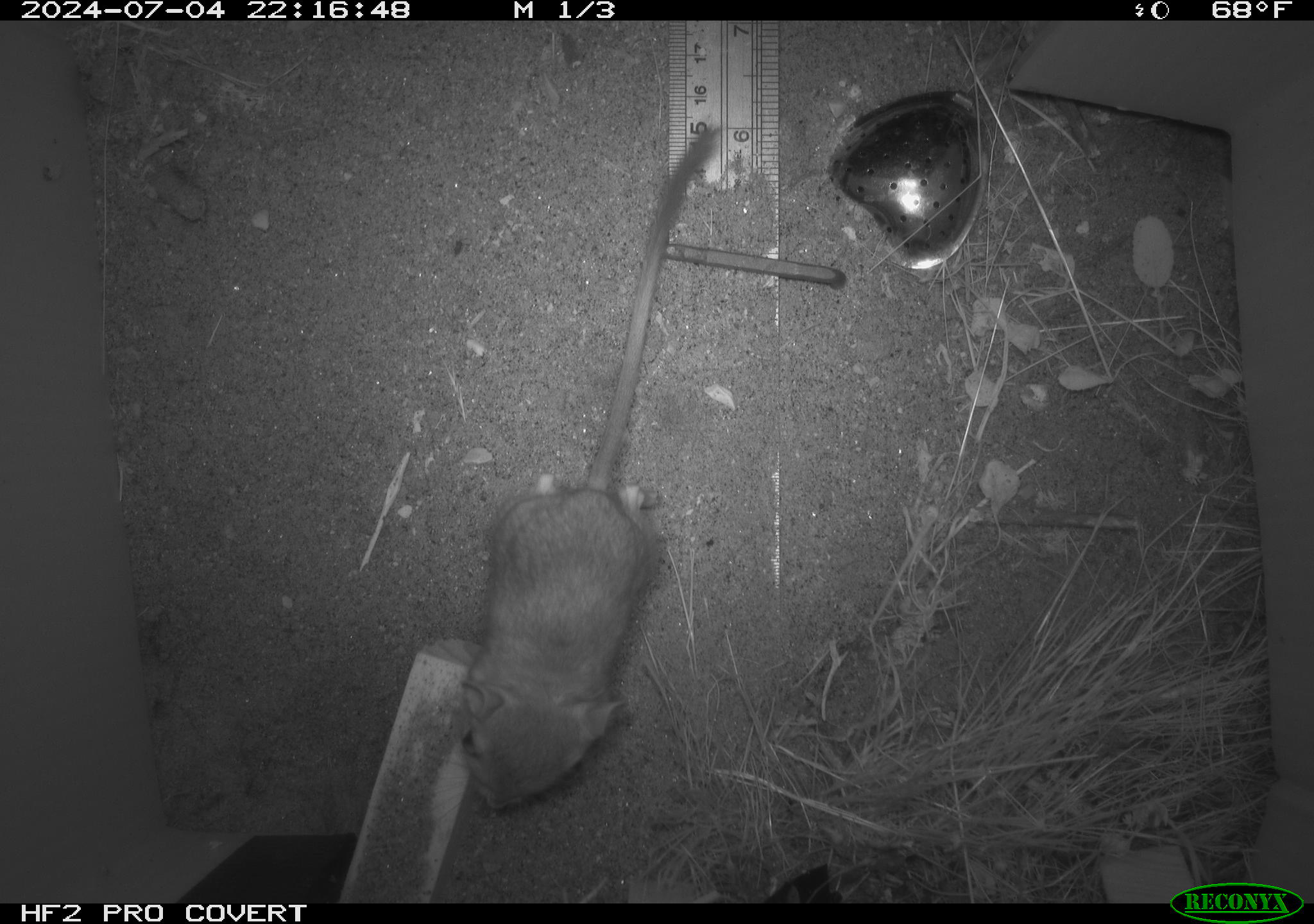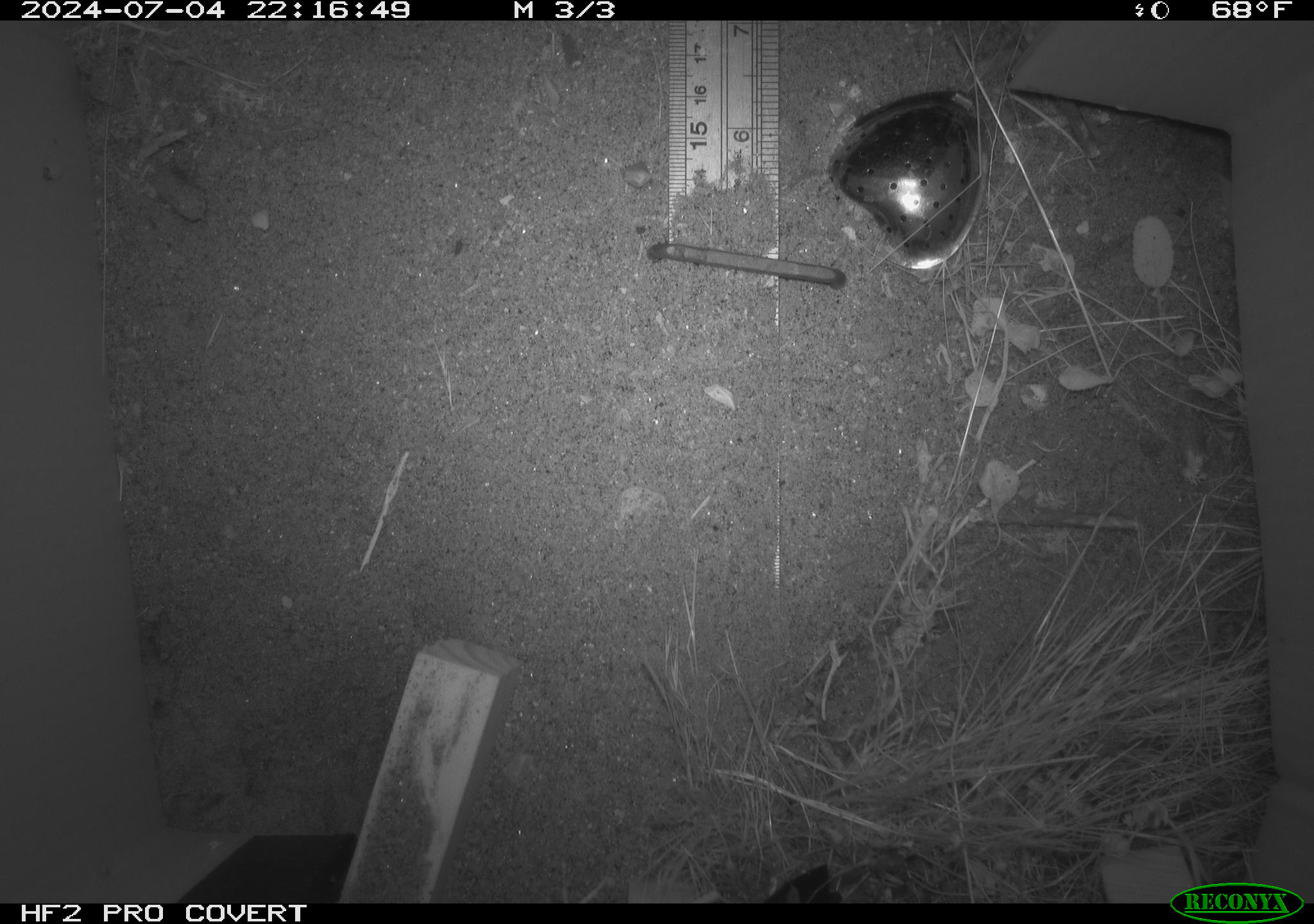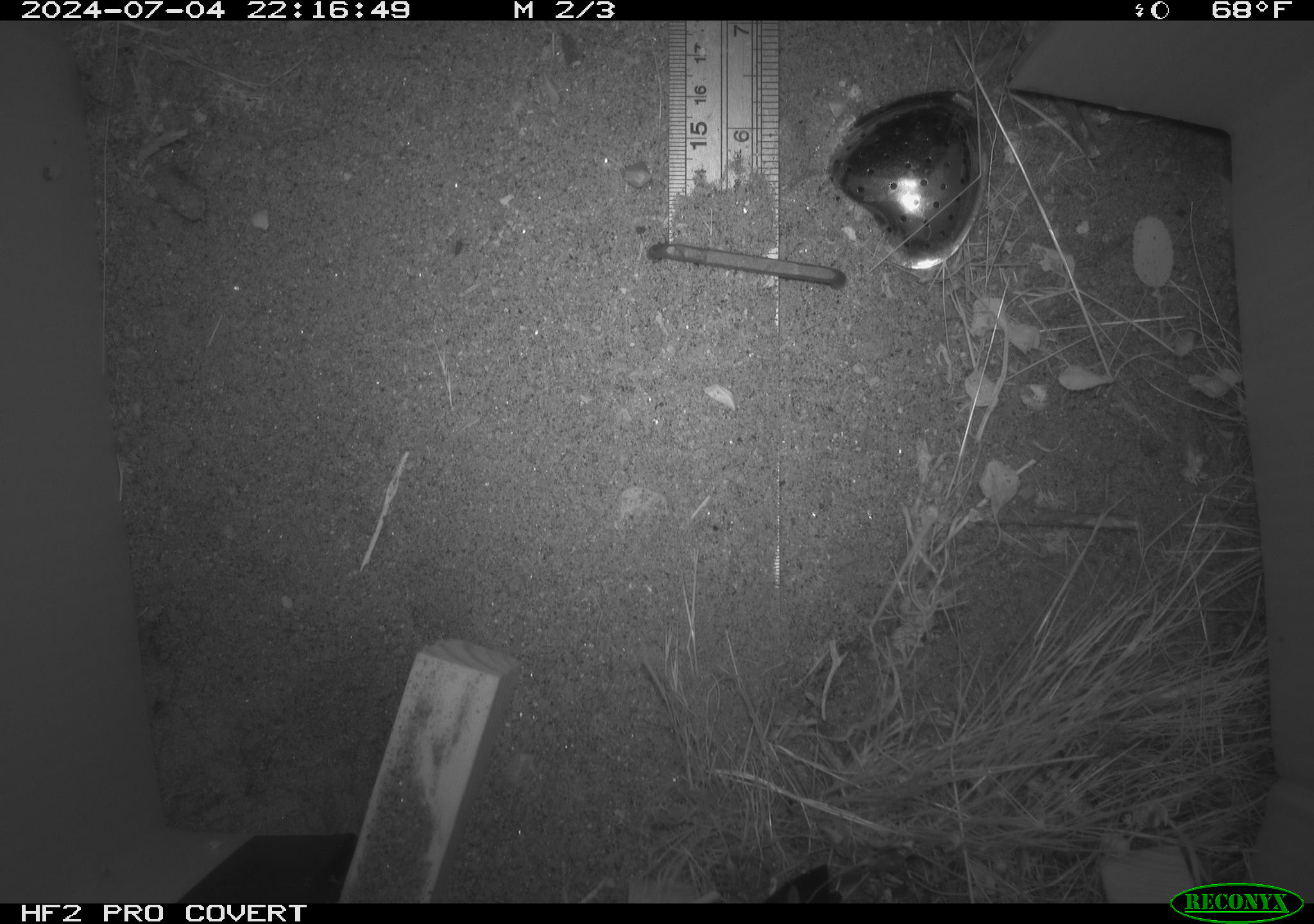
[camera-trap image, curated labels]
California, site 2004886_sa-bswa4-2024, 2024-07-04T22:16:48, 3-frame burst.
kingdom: Animalia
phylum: Chordata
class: Mammalia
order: Rodentia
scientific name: Rodentia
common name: rodent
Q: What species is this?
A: Rodent (Rodentia).